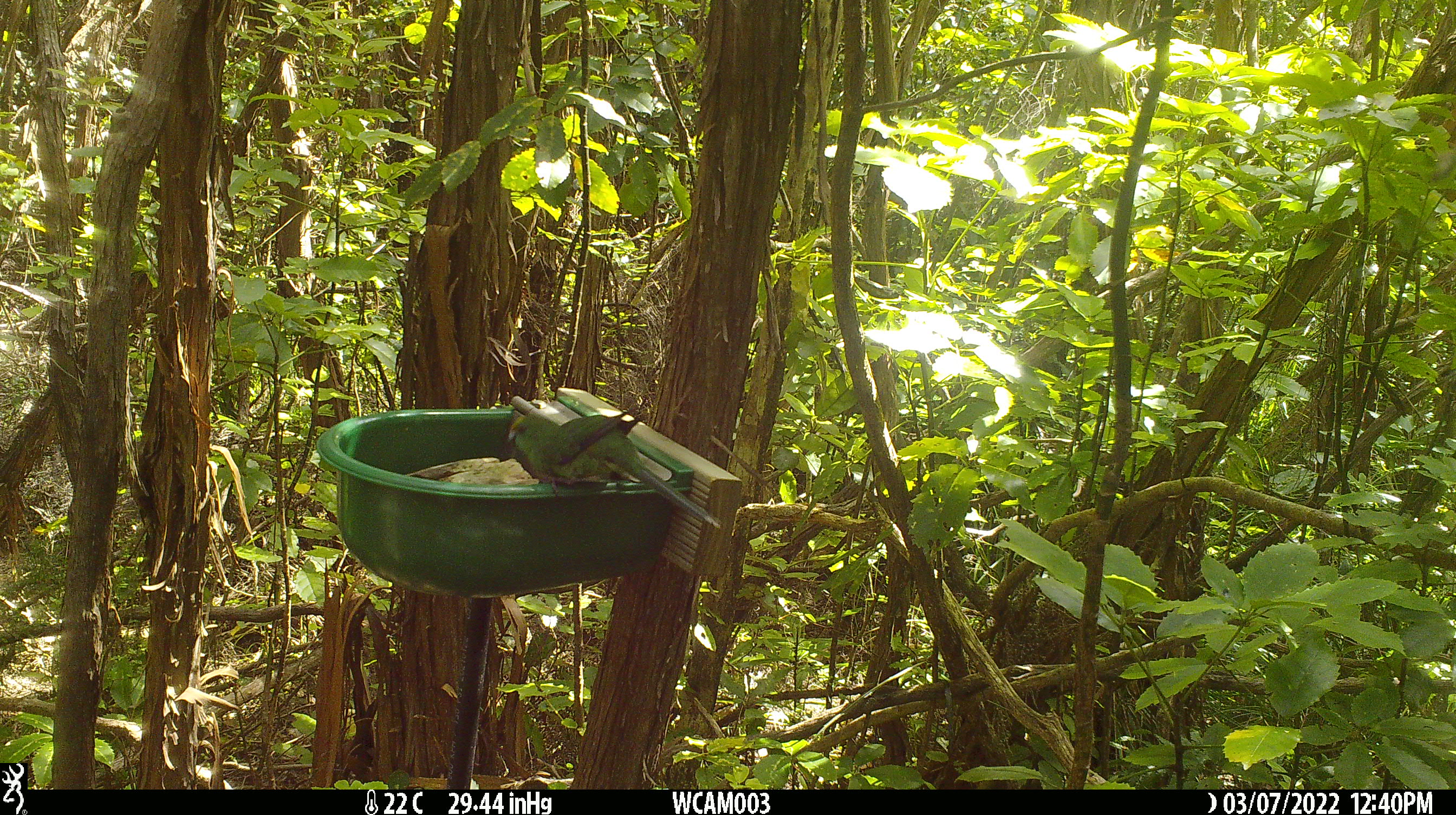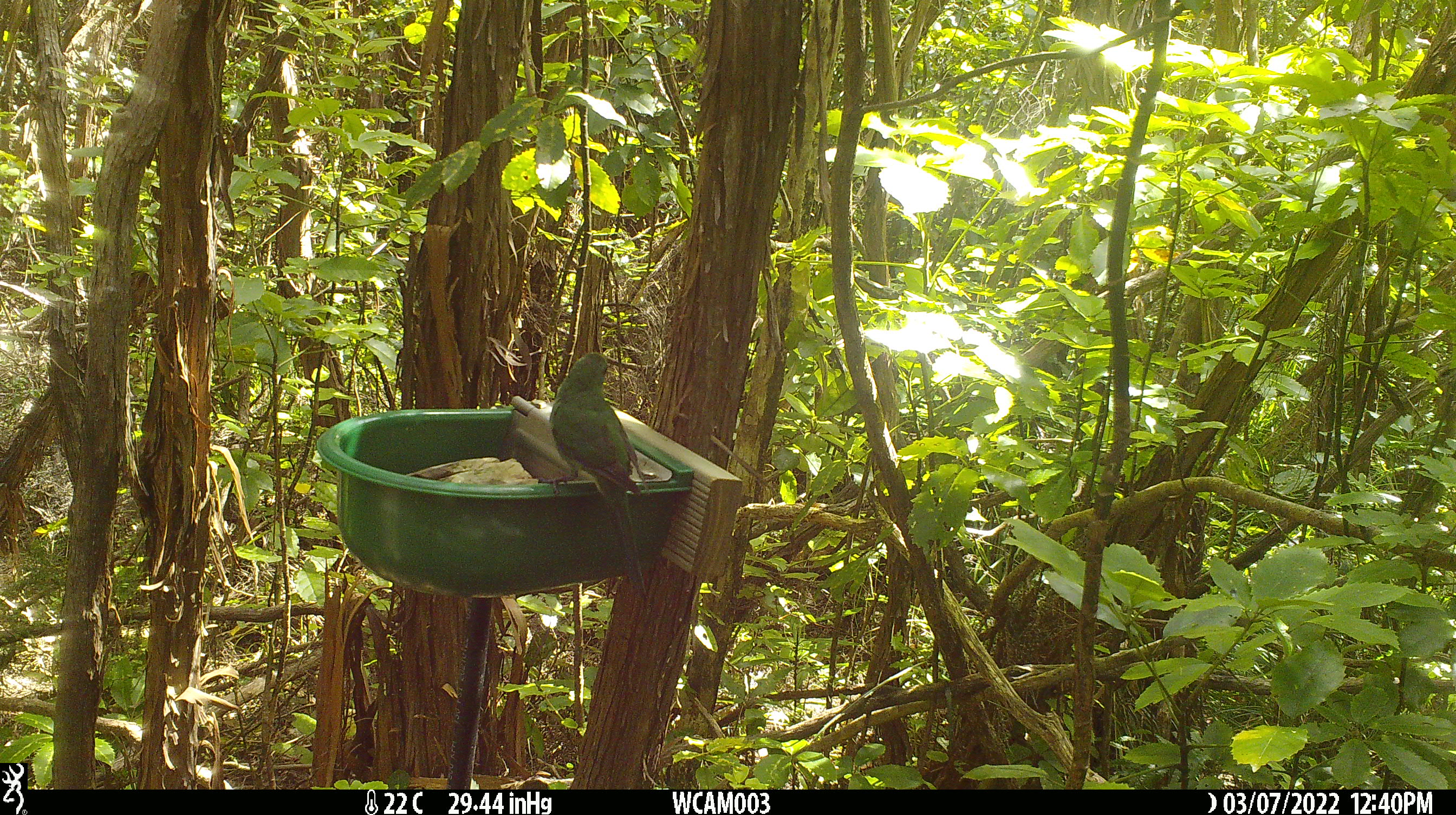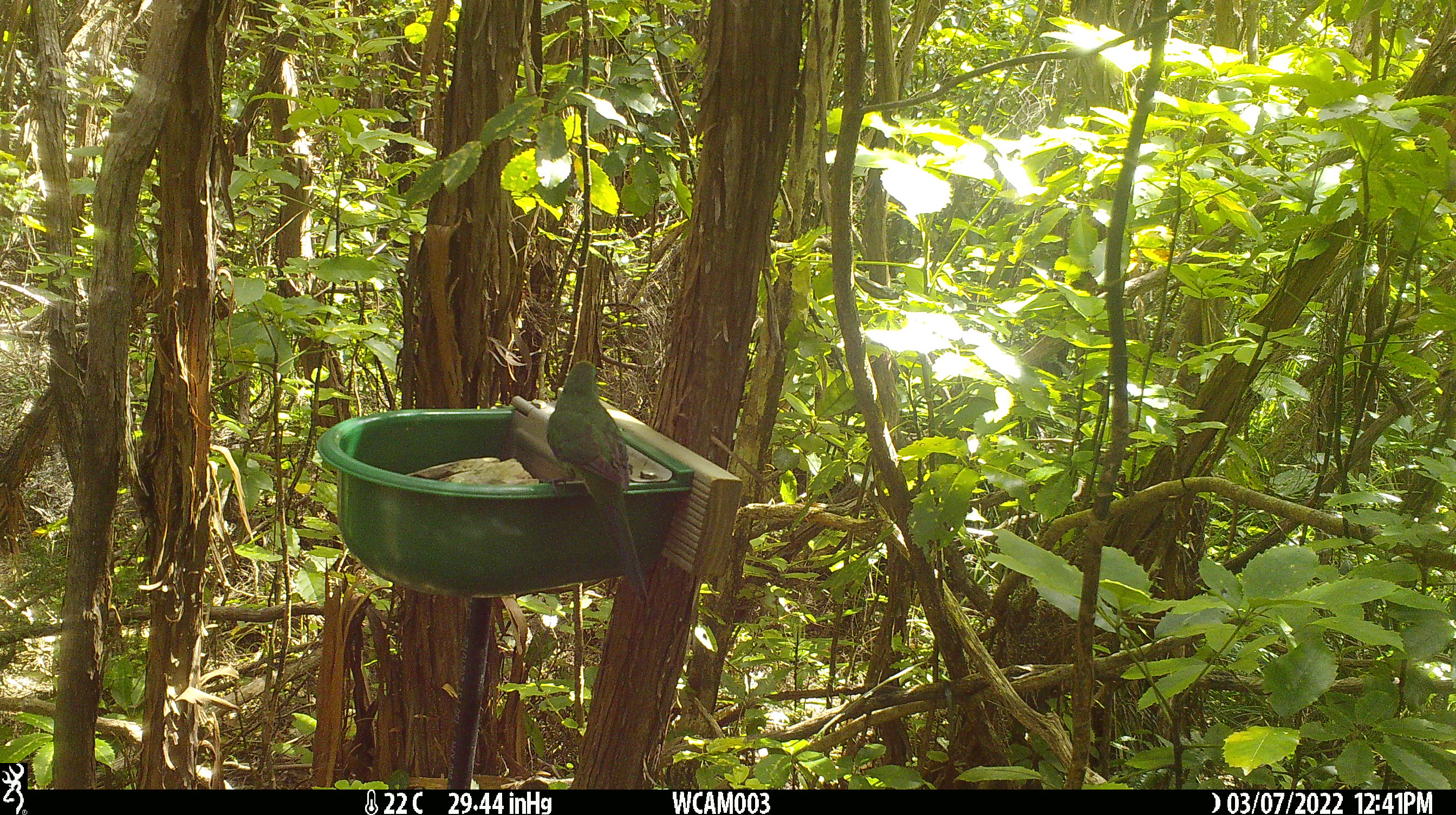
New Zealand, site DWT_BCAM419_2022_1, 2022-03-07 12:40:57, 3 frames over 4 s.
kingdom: Animalia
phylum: Chordata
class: Aves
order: Psittaciformes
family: Psittaculidae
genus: Cyanoramphus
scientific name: Cyanoramphus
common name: parakeet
Parakeet (Cyanoramphus).